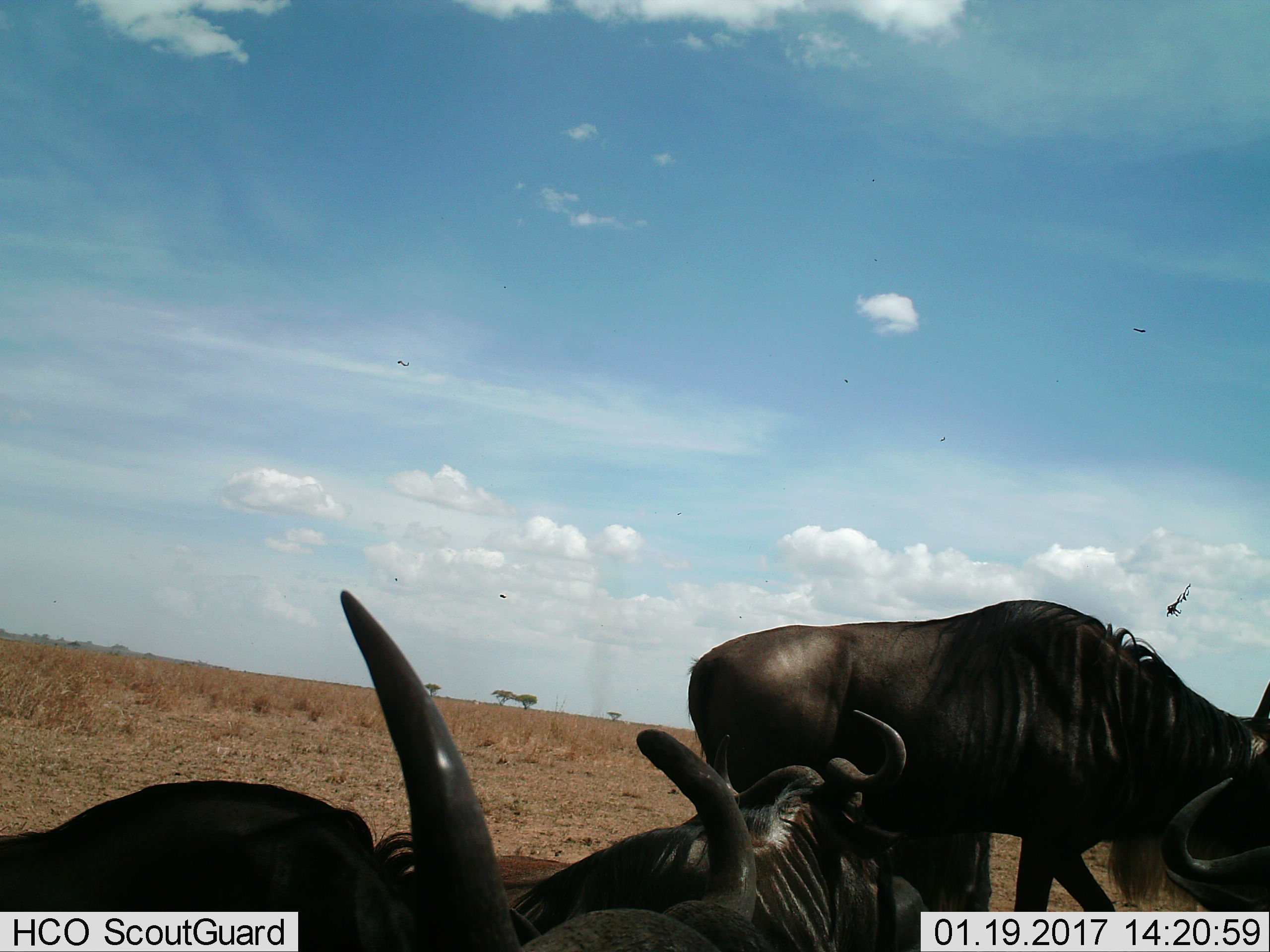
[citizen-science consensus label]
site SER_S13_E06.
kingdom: Animalia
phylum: Chordata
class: Mammalia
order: Artiodactyla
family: Bovidae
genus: Connochaetes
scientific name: Connochaetes taurinus taurinus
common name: blue wildebeest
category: wildebeestblue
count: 3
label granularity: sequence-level